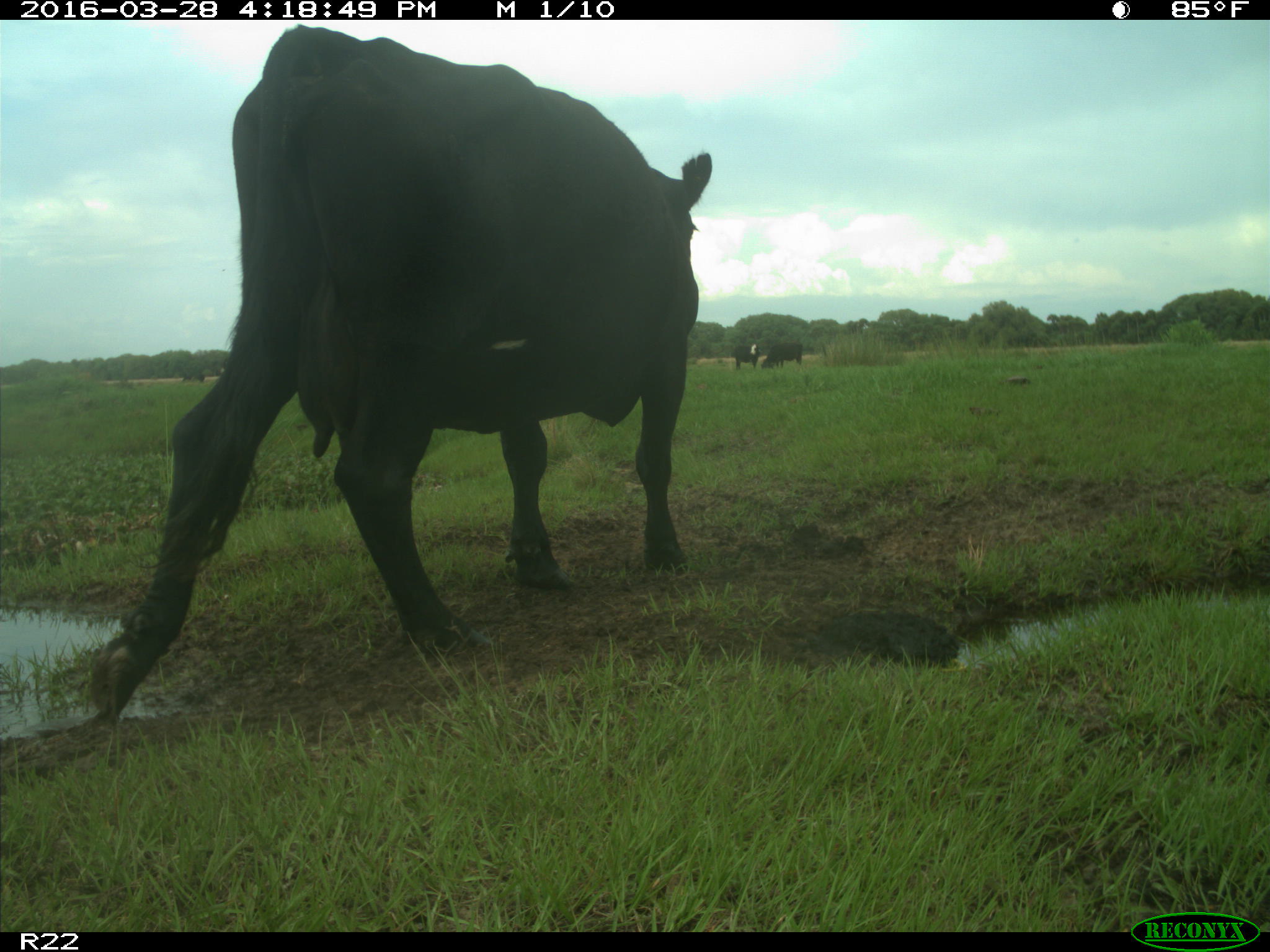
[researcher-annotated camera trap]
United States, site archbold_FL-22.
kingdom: Animalia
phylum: Chordata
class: Mammalia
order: Artiodactyla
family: Bovidae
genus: Bos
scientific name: Bos taurus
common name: domestic cow